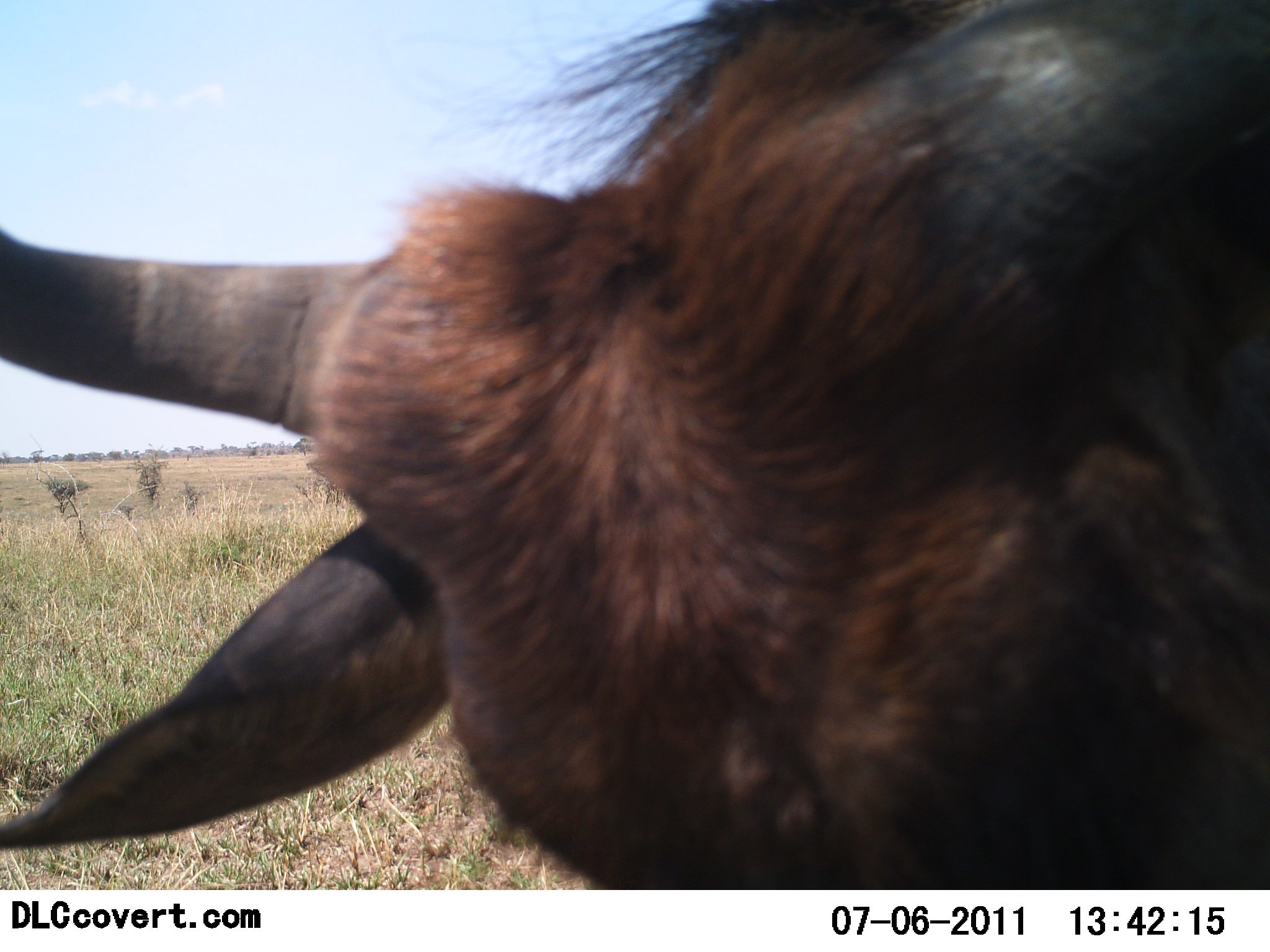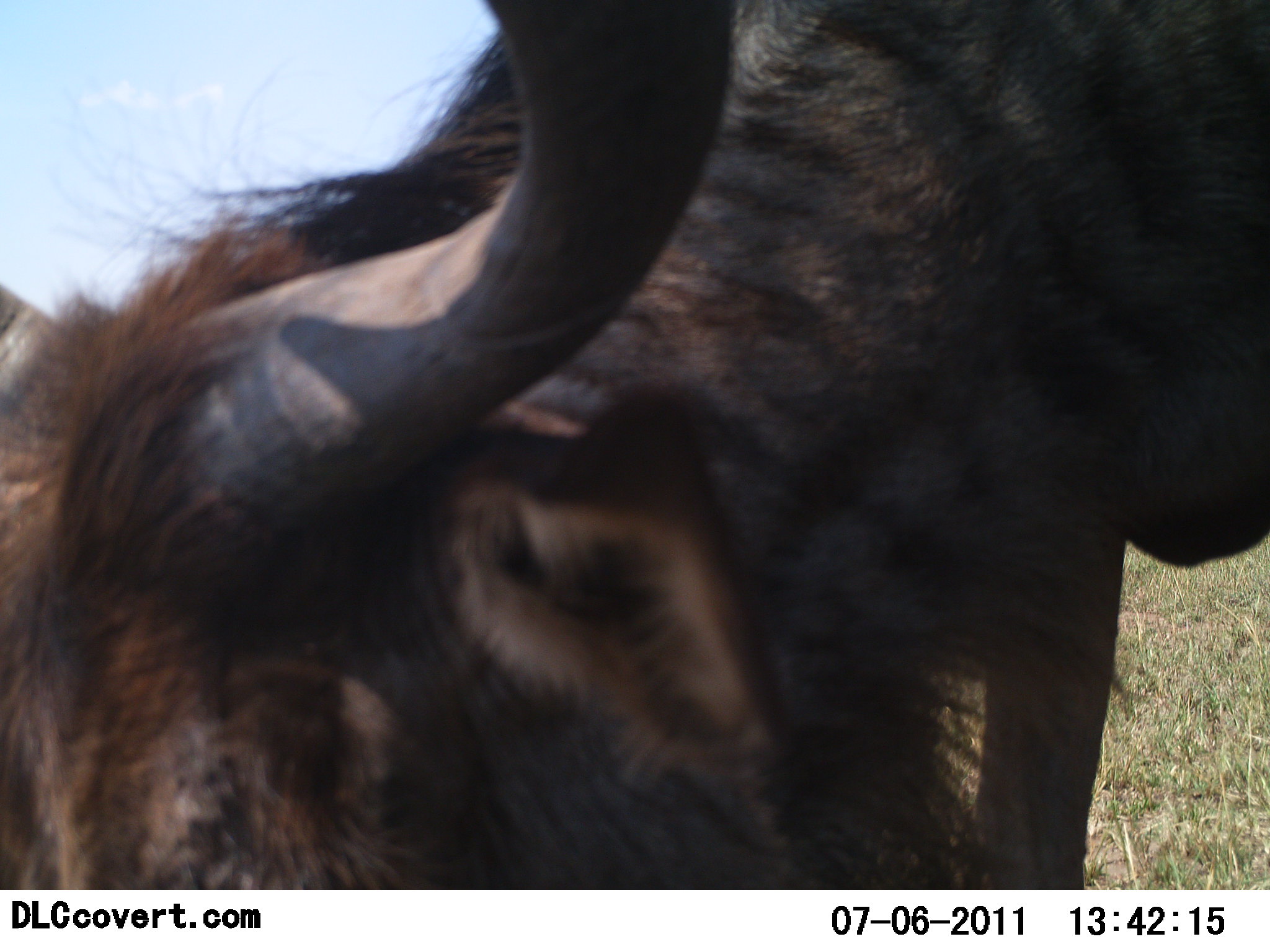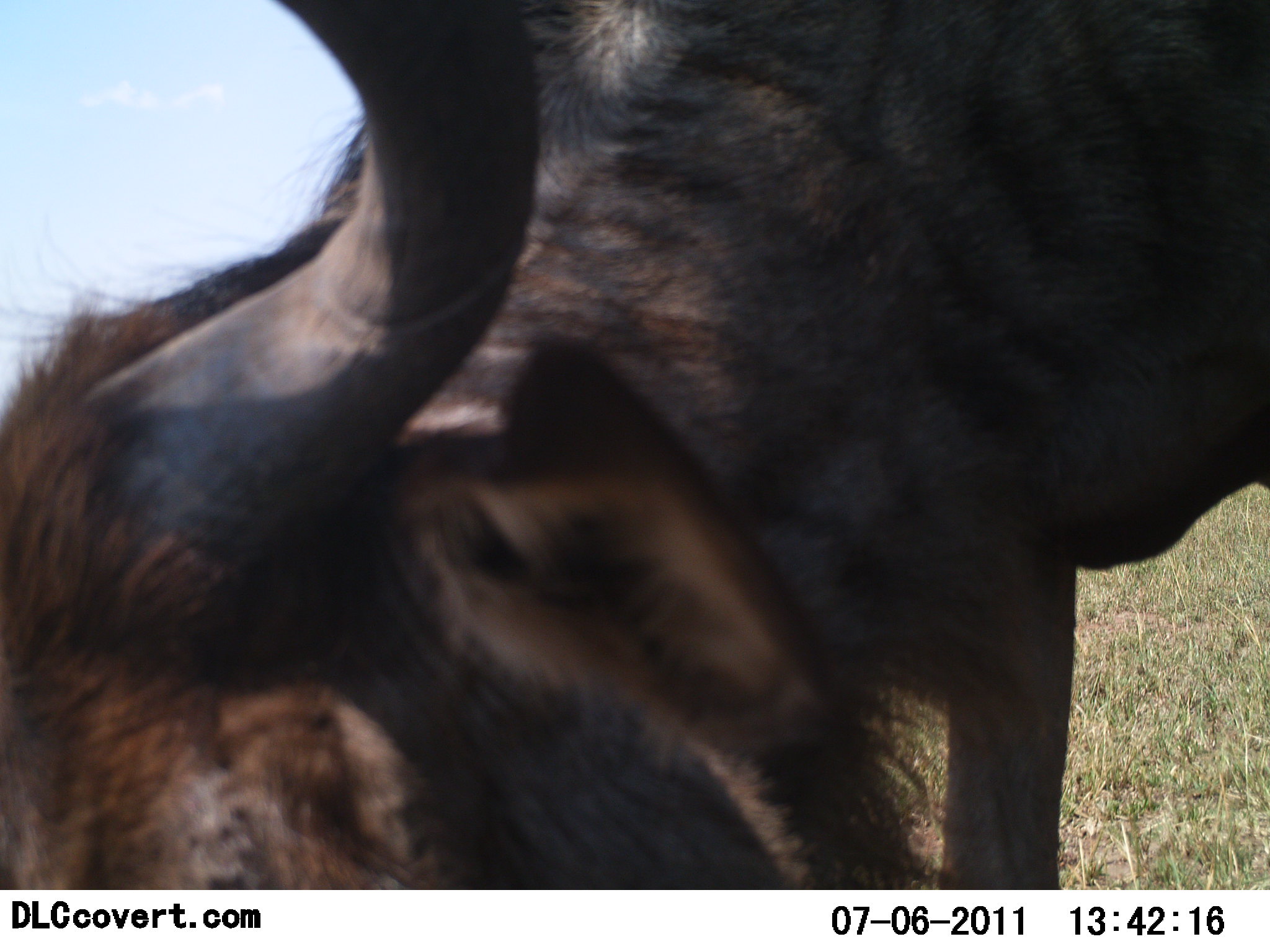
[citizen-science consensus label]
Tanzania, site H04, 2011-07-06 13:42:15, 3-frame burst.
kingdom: Animalia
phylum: Chordata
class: Mammalia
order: Artiodactyla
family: Bovidae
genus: Connochaetes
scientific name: Connochaetes taurinus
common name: blue wildebeest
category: wildebeest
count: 1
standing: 29%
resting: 0%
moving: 36%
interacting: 14%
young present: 0%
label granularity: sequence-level